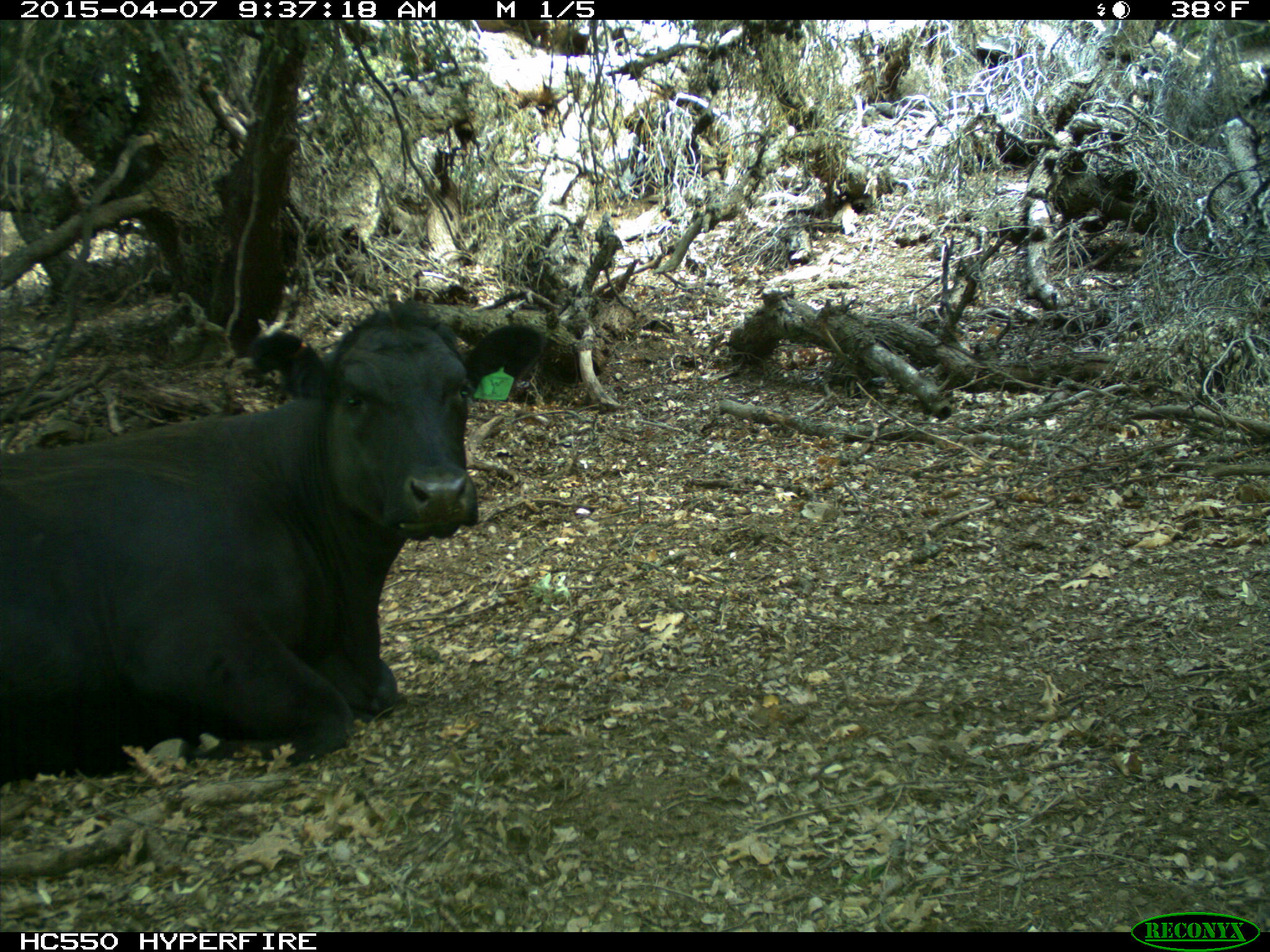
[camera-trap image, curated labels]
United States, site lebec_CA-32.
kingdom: Animalia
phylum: Chordata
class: Mammalia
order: Artiodactyla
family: Bovidae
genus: Bos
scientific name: Bos taurus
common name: domestic cow